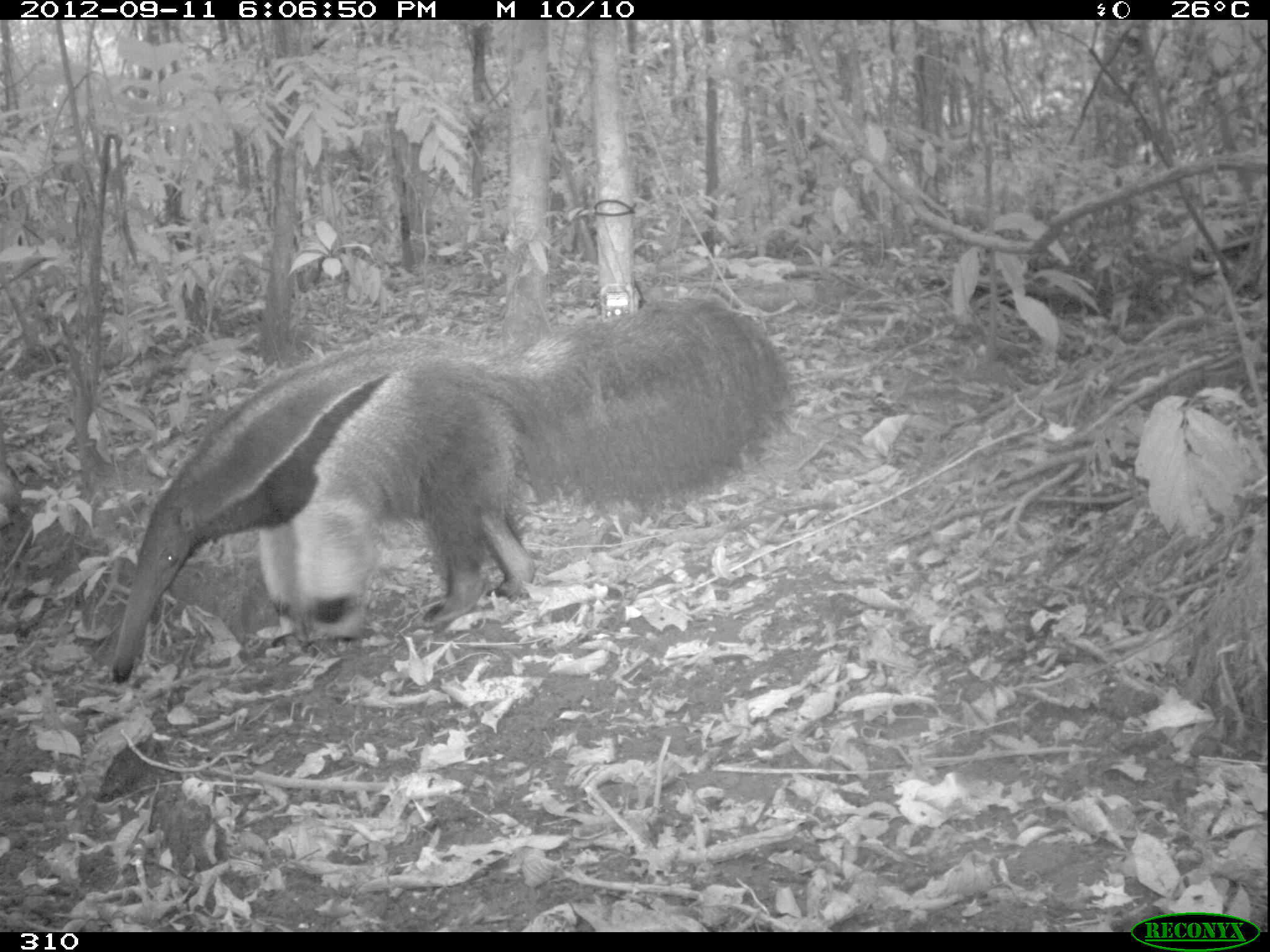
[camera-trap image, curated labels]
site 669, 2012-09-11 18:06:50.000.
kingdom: Animalia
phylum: Chordata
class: Mammalia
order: Pilosa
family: Myrmecophagidae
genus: Myrmecophaga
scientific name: Myrmecophaga tridactyla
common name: giant anteater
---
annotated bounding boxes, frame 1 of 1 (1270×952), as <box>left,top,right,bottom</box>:
myrmecophaga tridactyla: <box>105,288,795,683</box>